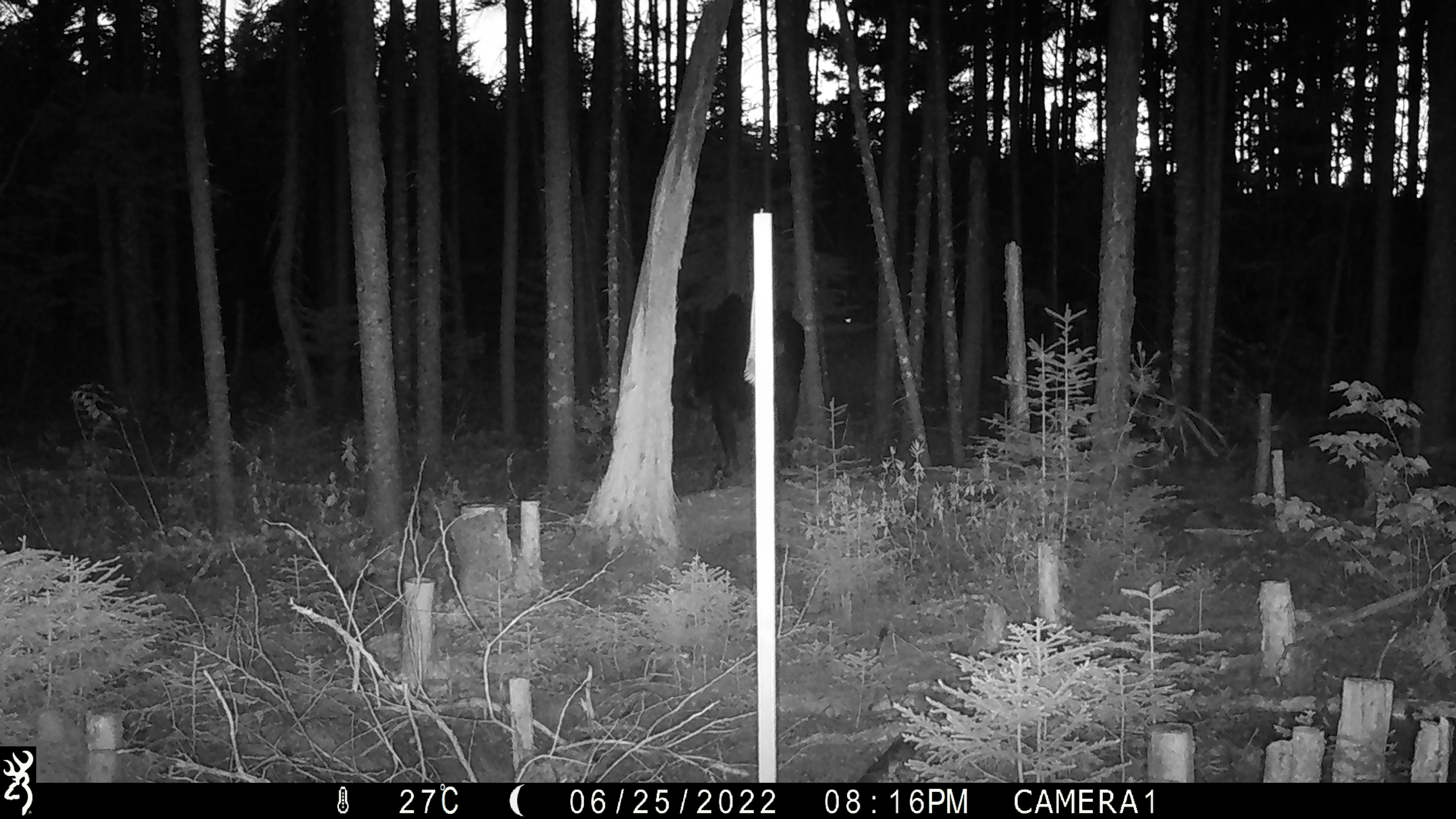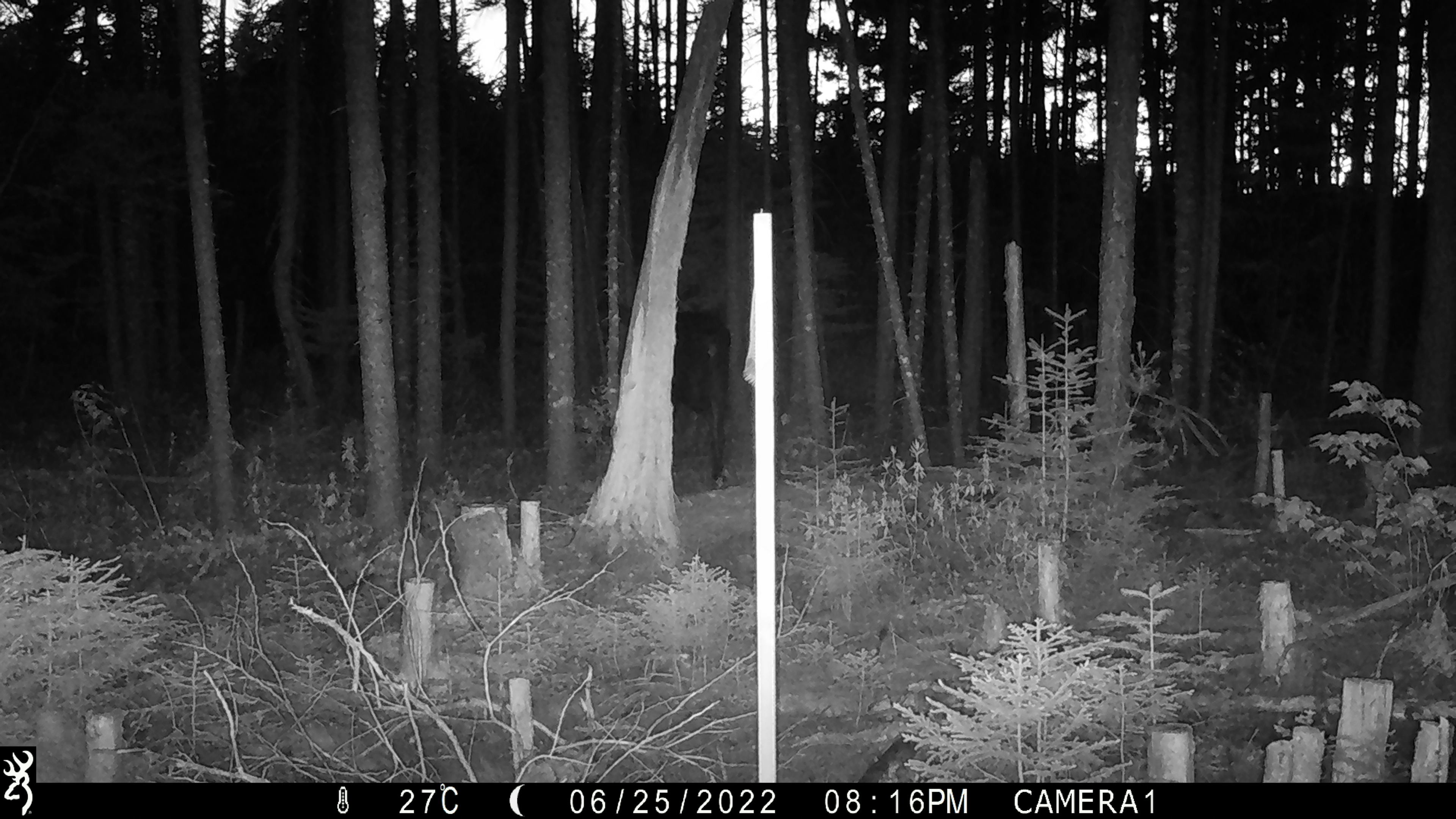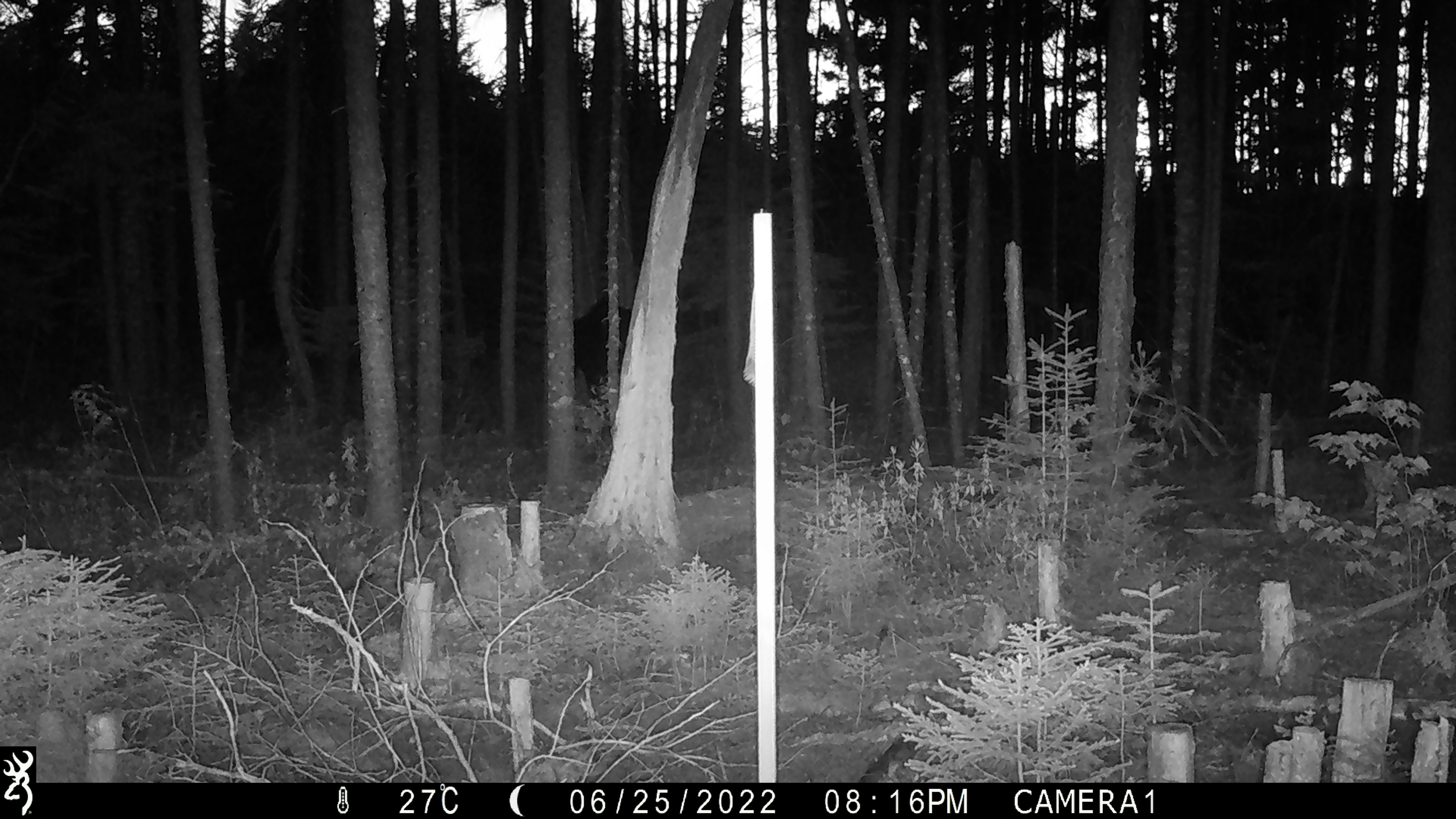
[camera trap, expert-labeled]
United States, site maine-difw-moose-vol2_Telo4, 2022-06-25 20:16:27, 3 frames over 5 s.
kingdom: Animalia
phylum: Chordata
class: Mammalia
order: Artiodactyla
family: Cervidae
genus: Alces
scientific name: Alces alces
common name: moose